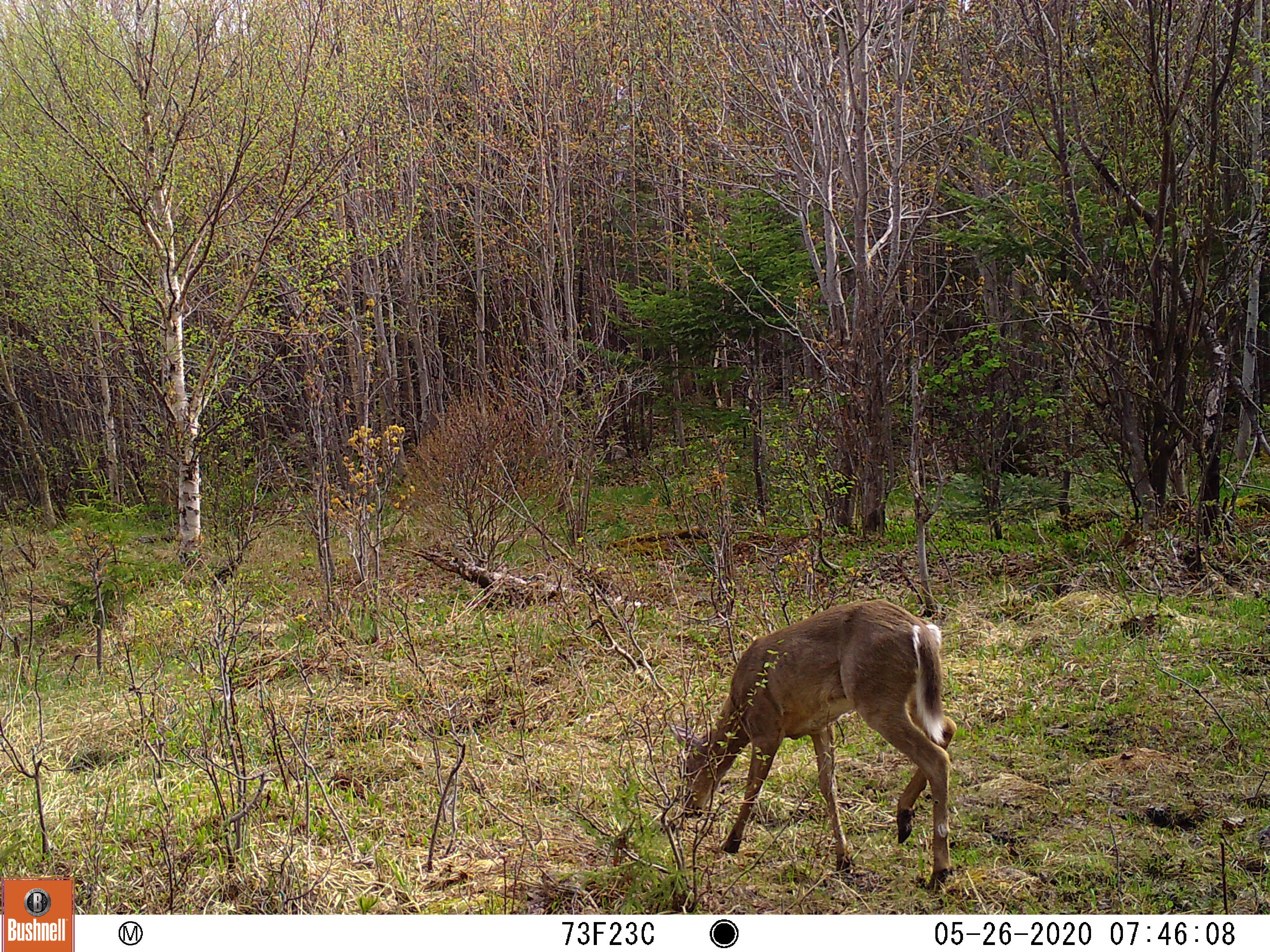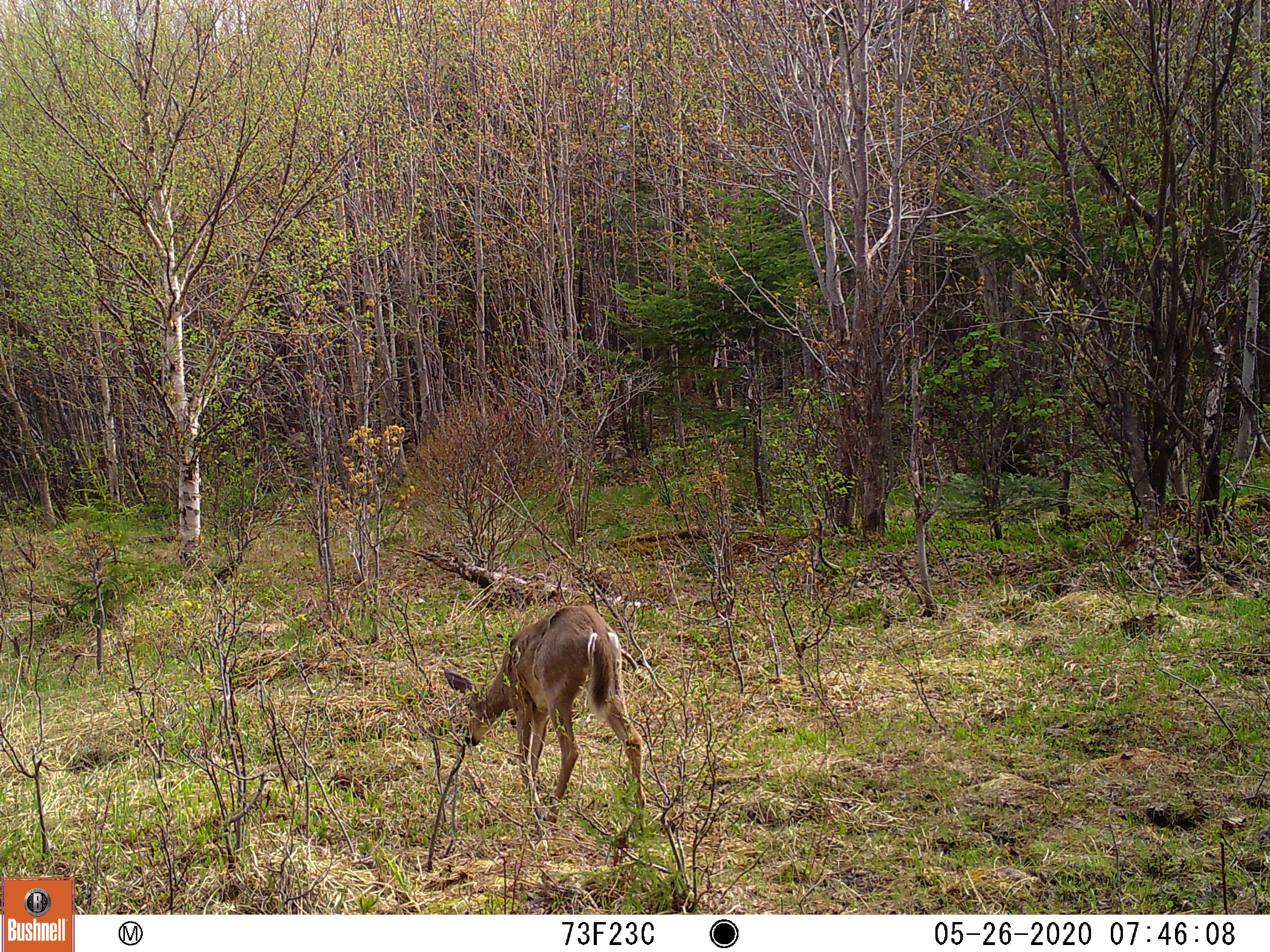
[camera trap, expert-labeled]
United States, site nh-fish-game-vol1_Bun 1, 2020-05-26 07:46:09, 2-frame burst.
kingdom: Animalia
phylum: Chordata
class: Mammalia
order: Artiodactyla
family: Cervidae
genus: Odocoileus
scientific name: Odocoileus virginianus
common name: white-tailed deer